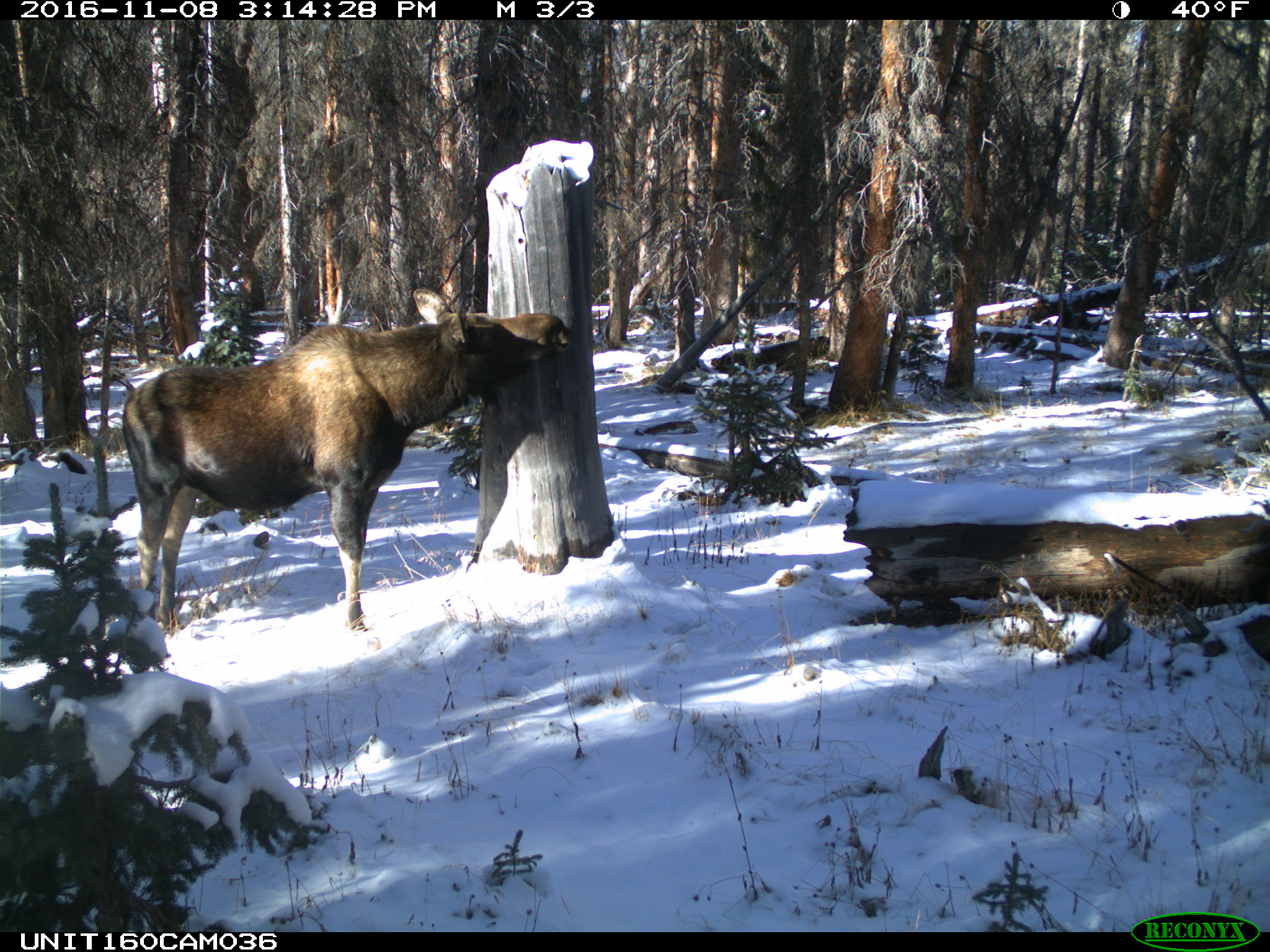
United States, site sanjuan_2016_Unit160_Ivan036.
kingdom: Animalia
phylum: Chordata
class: Mammalia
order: Artiodactyla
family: Cervidae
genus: Alces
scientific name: Alces alces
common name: moose